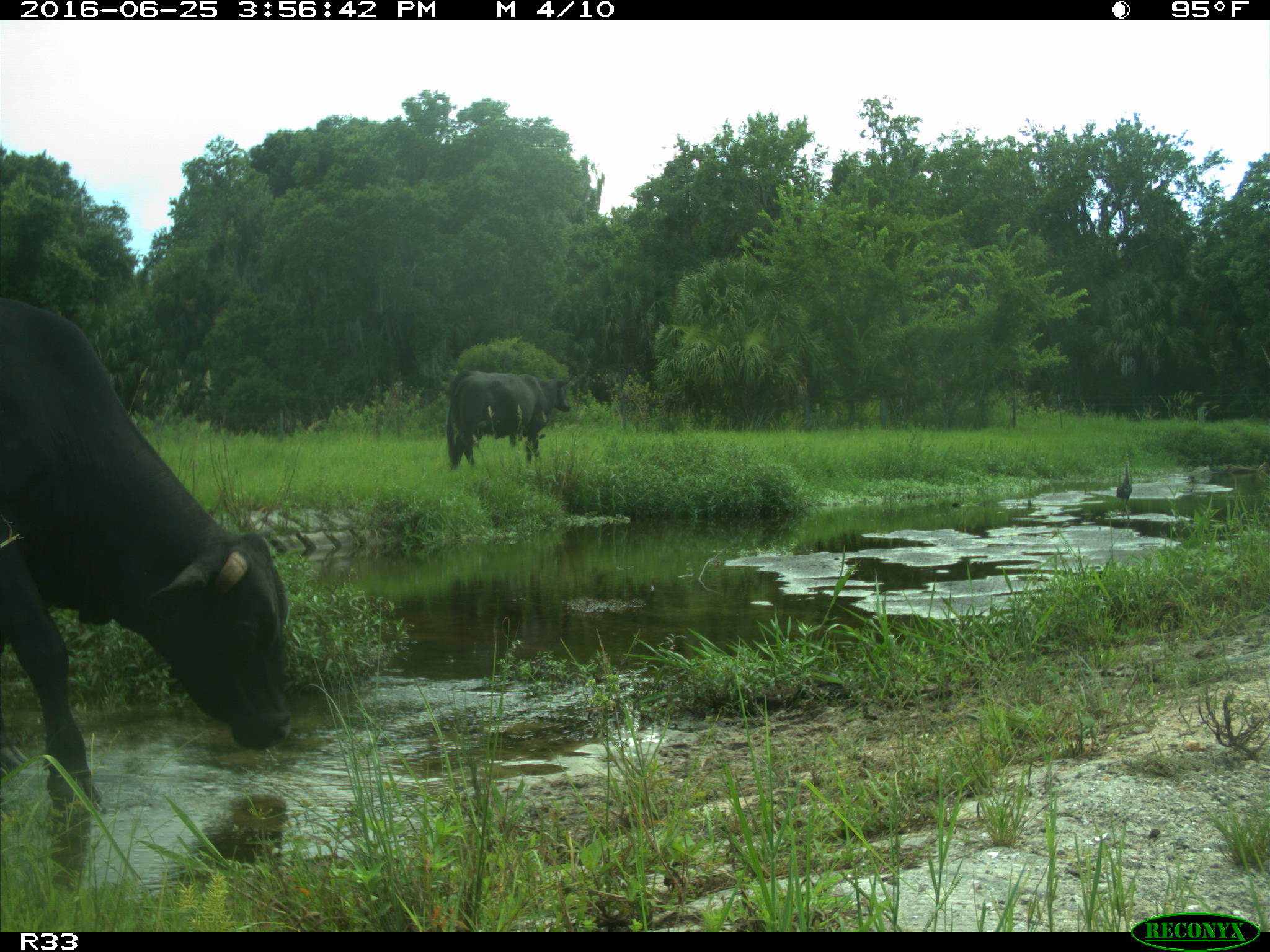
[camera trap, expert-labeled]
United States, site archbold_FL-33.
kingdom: Animalia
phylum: Chordata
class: Mammalia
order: Artiodactyla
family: Bovidae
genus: Bos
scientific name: Bos taurus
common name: domestic cow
Bos taurus (domestic cow).